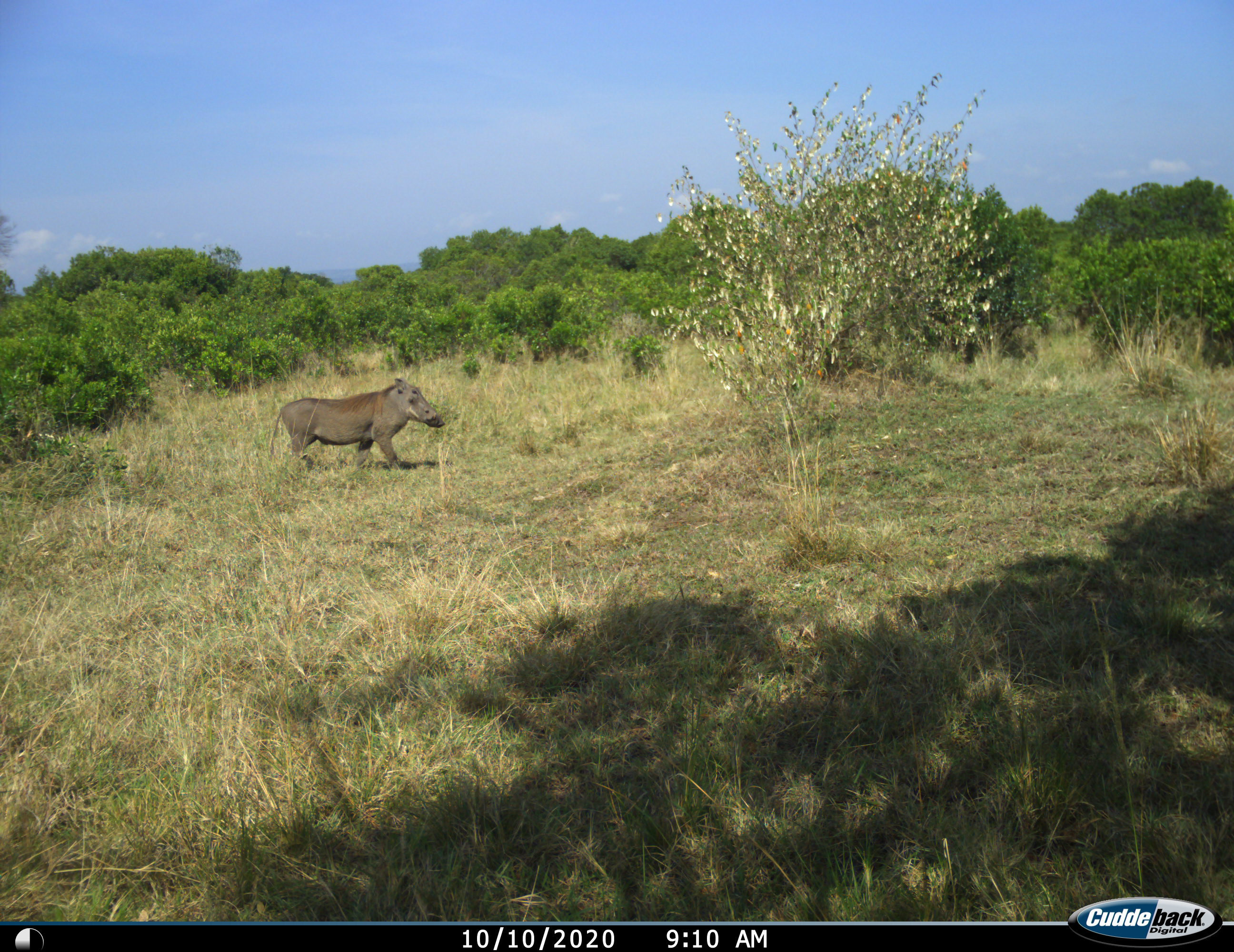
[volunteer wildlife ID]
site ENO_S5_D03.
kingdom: Animalia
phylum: Chordata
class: Mammalia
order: Artiodactyla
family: Suidae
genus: Phacochoerus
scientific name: Phacochoerus africanus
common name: warthog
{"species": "warthog (Phacochoerus africanus)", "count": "1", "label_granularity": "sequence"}